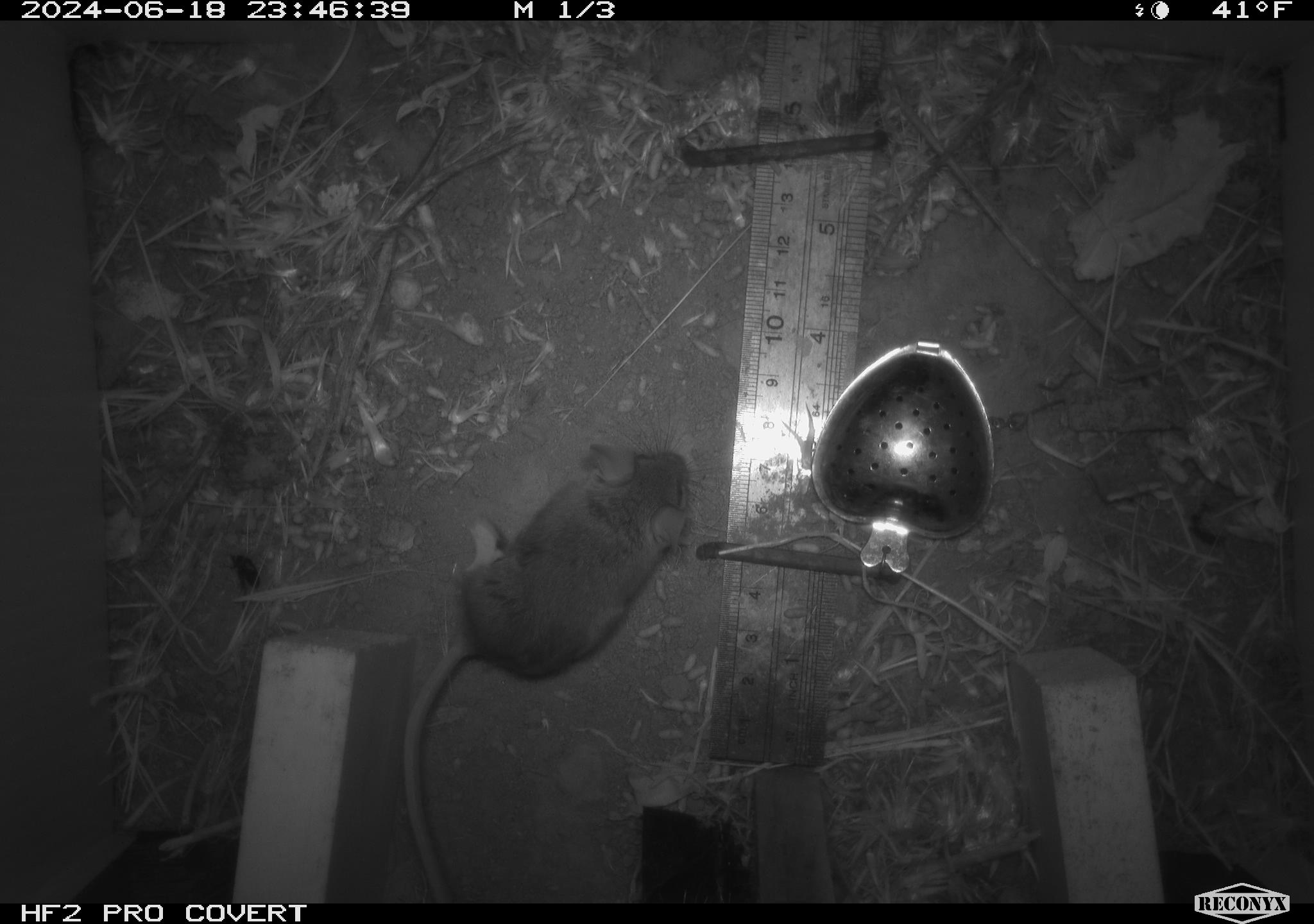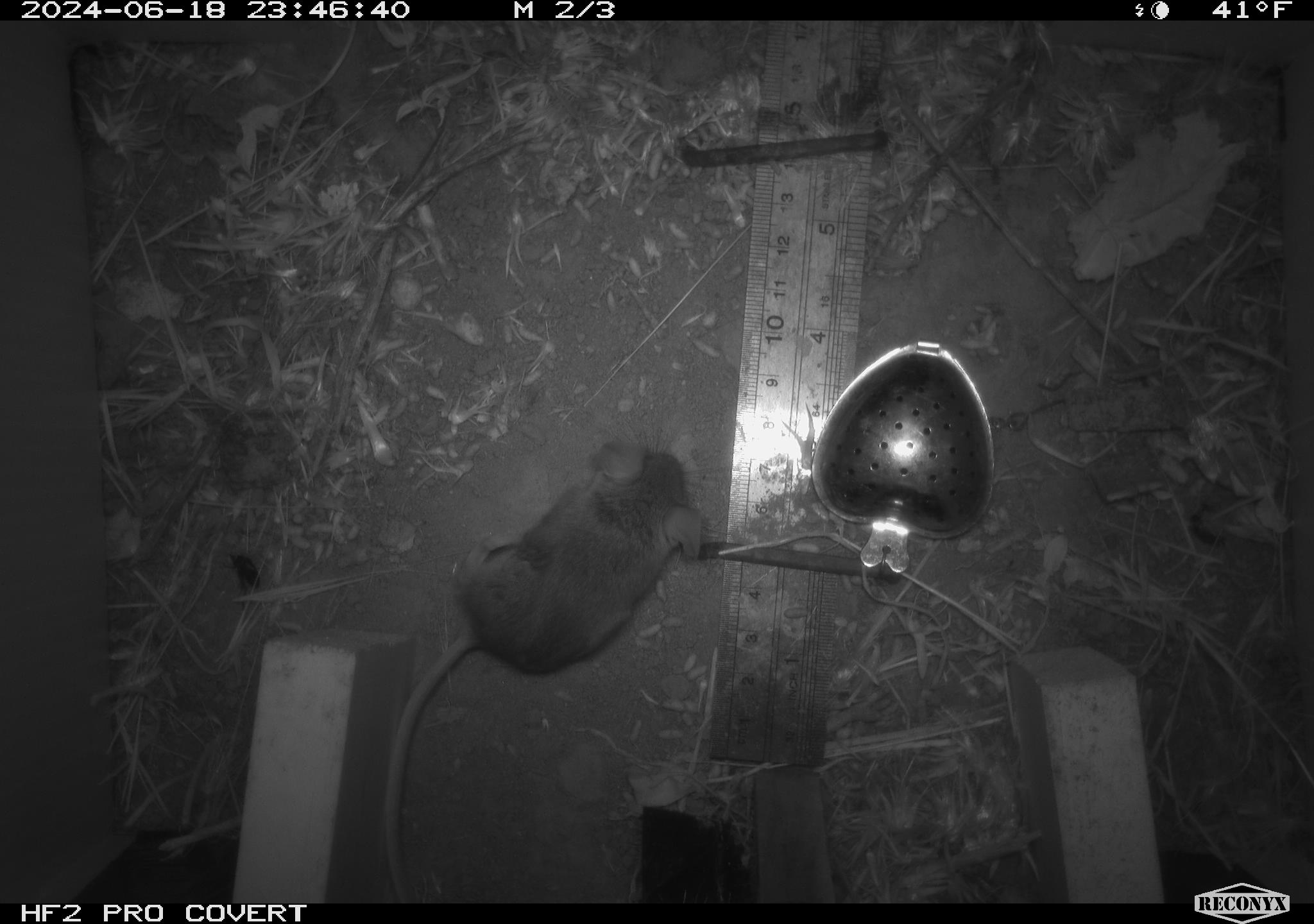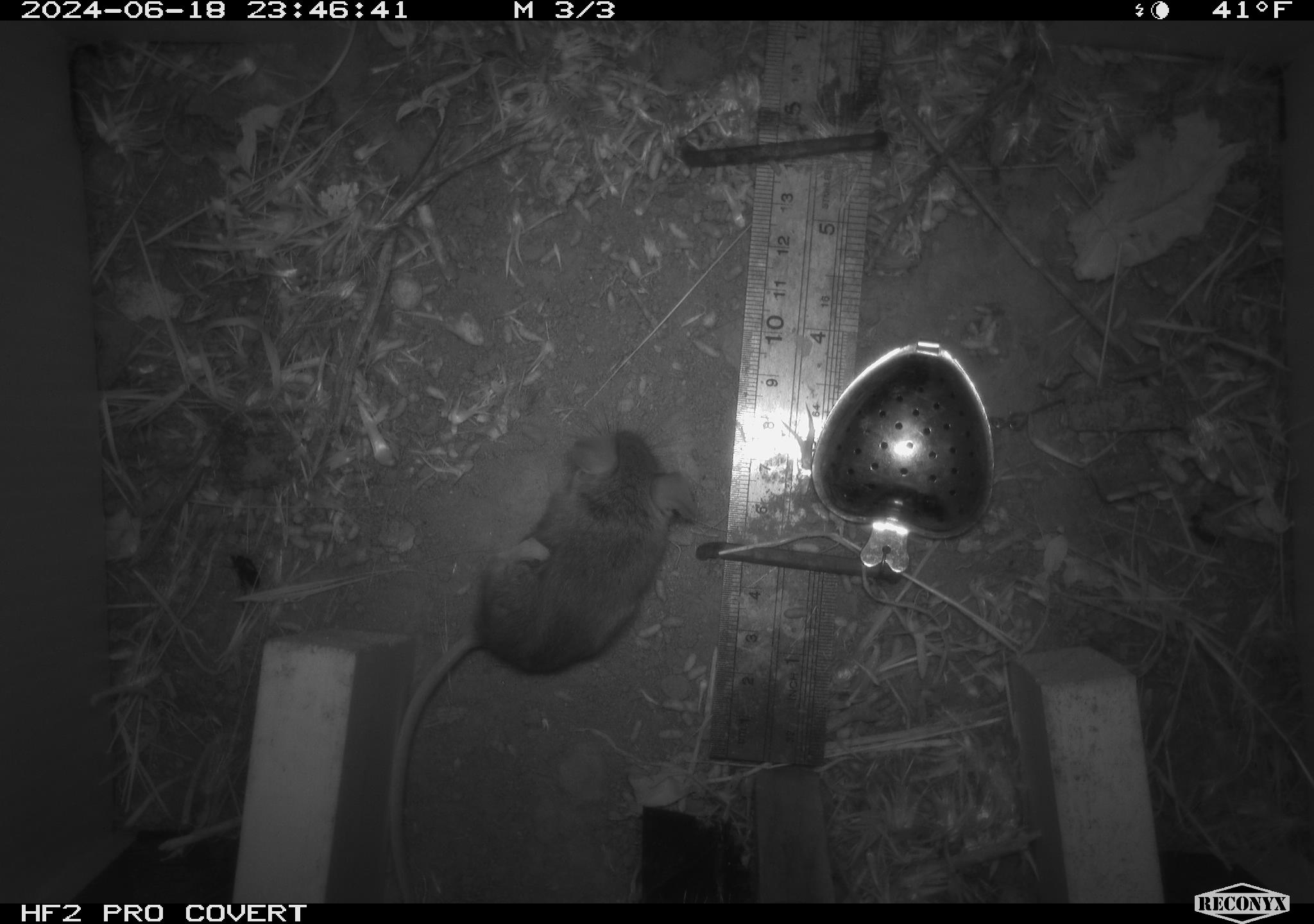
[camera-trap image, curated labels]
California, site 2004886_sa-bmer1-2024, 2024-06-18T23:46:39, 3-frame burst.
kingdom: Animalia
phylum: Chordata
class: Mammalia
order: Rodentia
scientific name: Rodentia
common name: mouse species